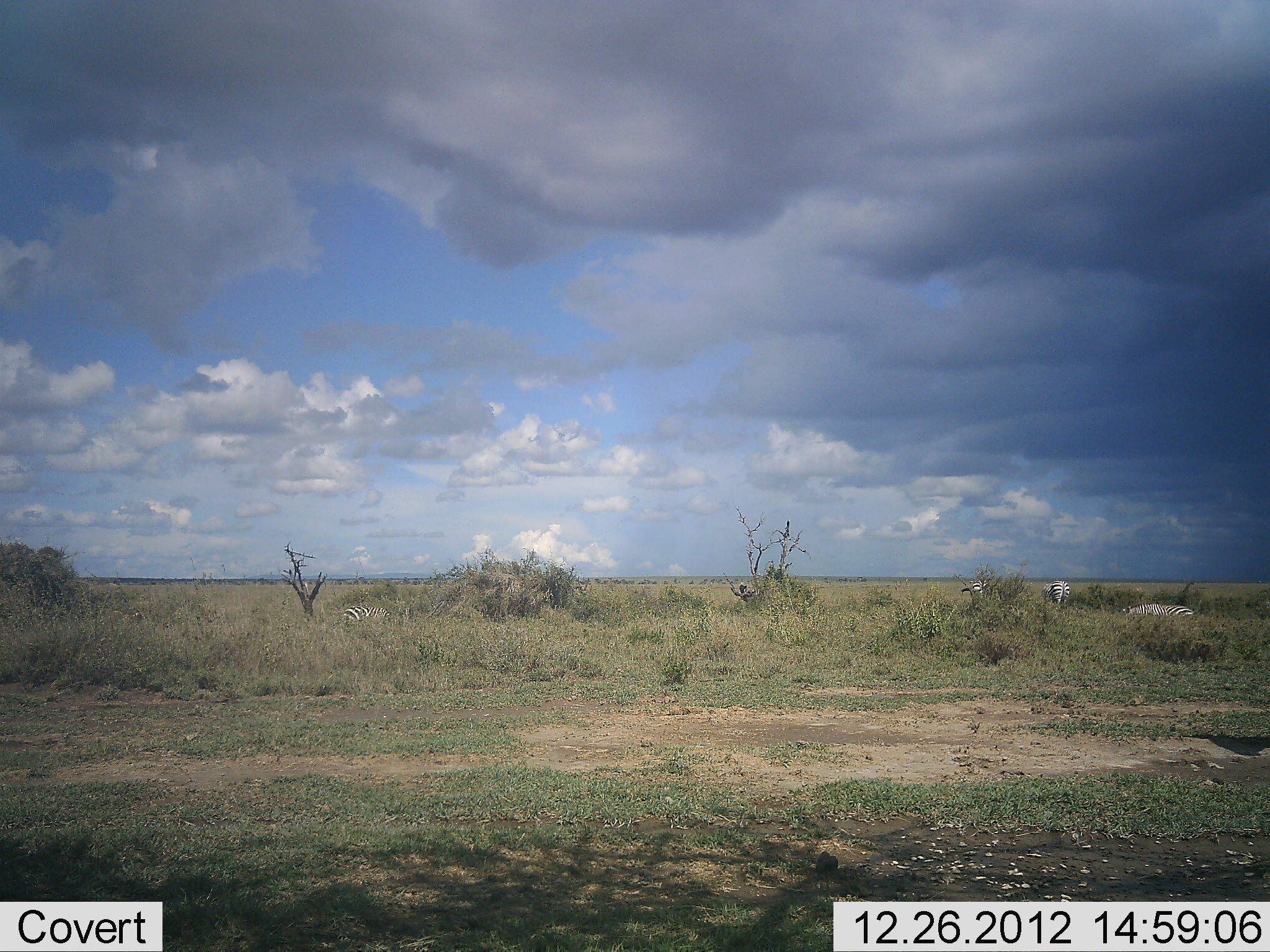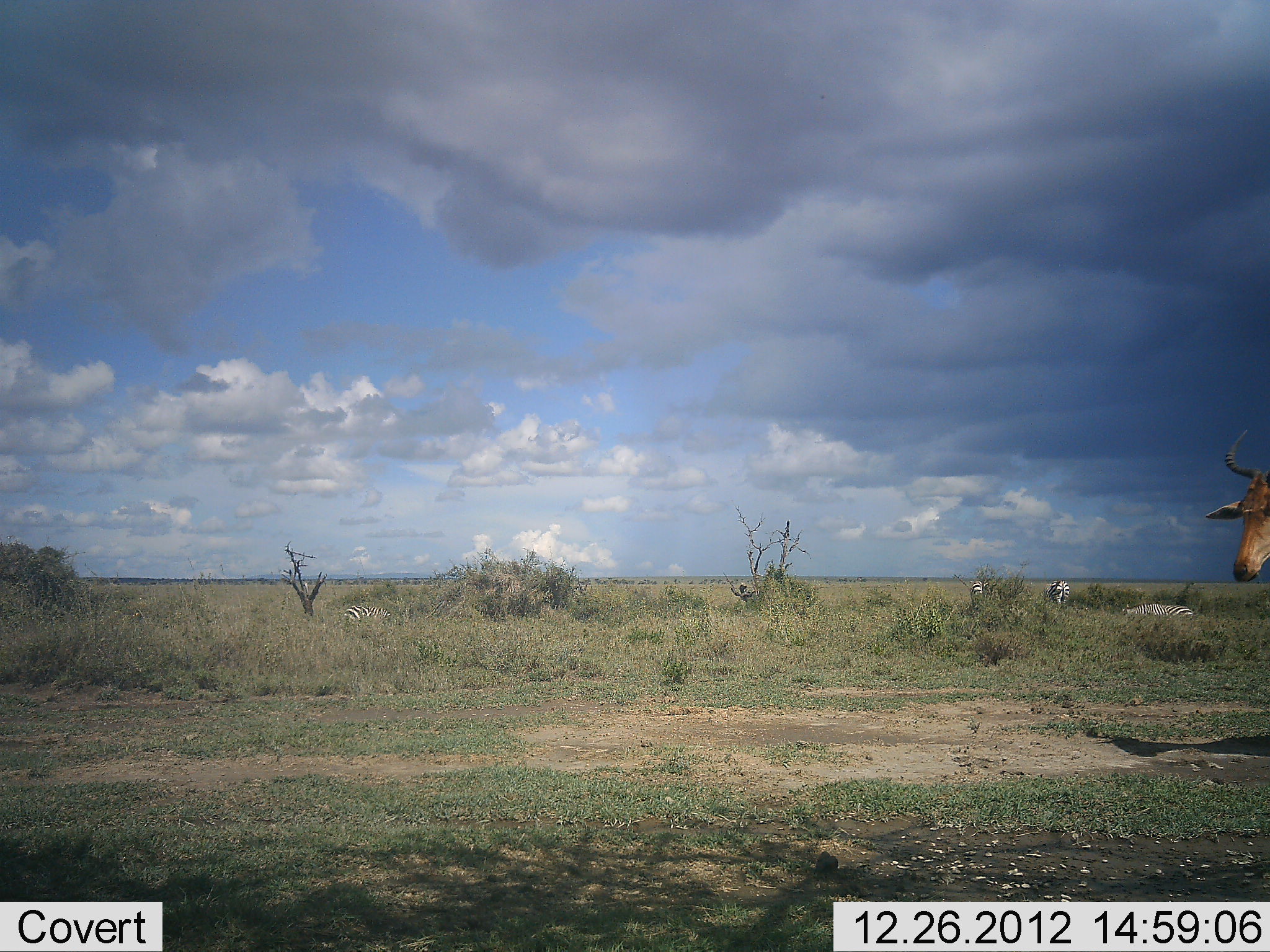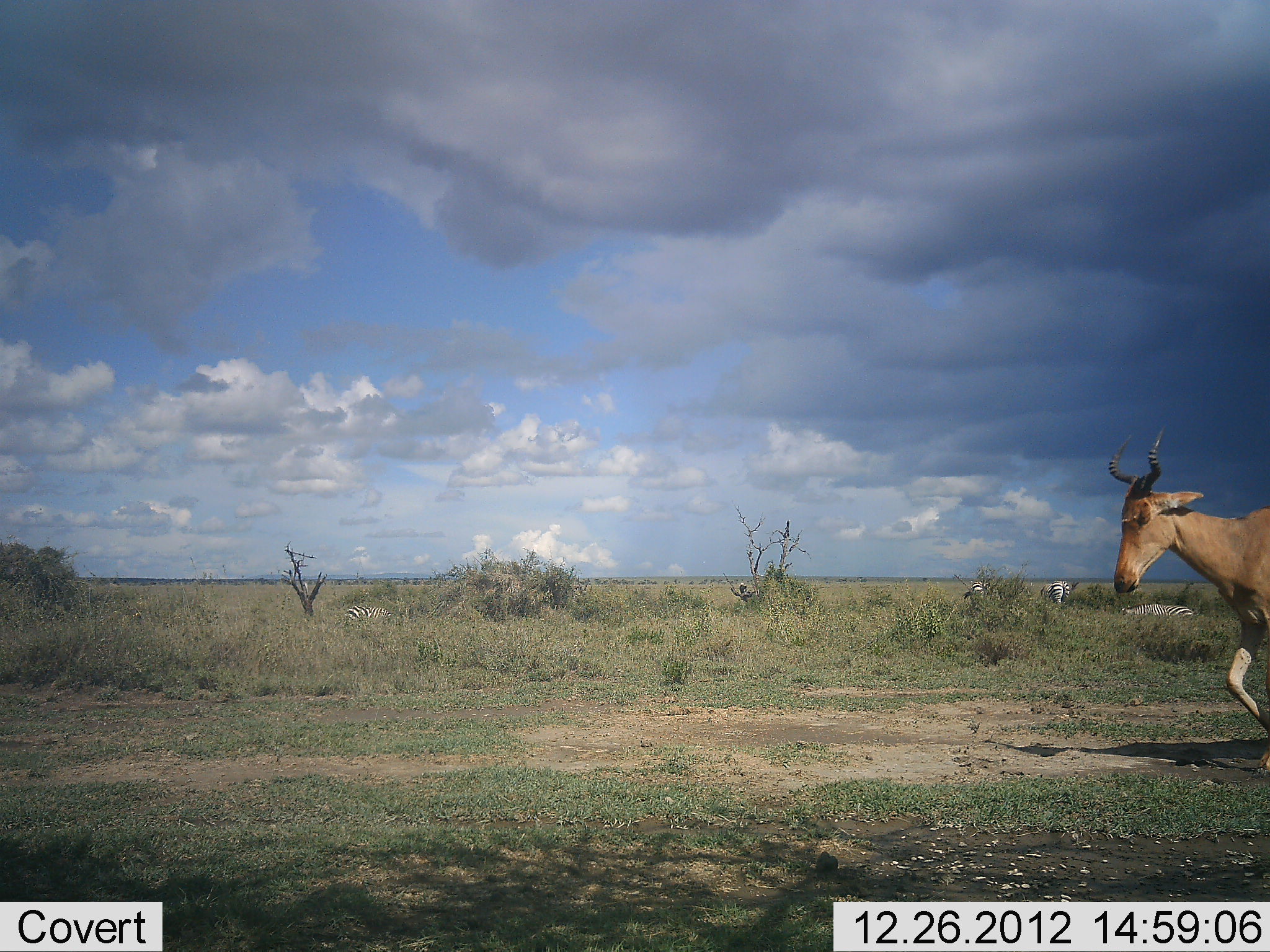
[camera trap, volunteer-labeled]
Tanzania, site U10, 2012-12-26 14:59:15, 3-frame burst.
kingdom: Animalia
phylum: Chordata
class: Mammalia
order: Artiodactyla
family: Bovidae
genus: Alcelaphus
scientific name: Alcelaphus buselaphus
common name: hartebeest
Hartebeest (Alcelaphus buselaphus), count 1. Behavior (volunteer vote fractions): standing 8%, resting 0%, moving 92%, interacting 0%. Young present (vote fraction): 0%. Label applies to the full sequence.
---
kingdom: Animalia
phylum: Chordata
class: Mammalia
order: Perissodactyla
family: Equidae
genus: Equus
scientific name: Equus quagga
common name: plains zebra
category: zebra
Zebra (plains zebra) (Equus quagga), count 4. Behavior (volunteer vote fractions): standing 27%, resting 27%, moving 9%, interacting 0%. Young present (vote fraction): 0%. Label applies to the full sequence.